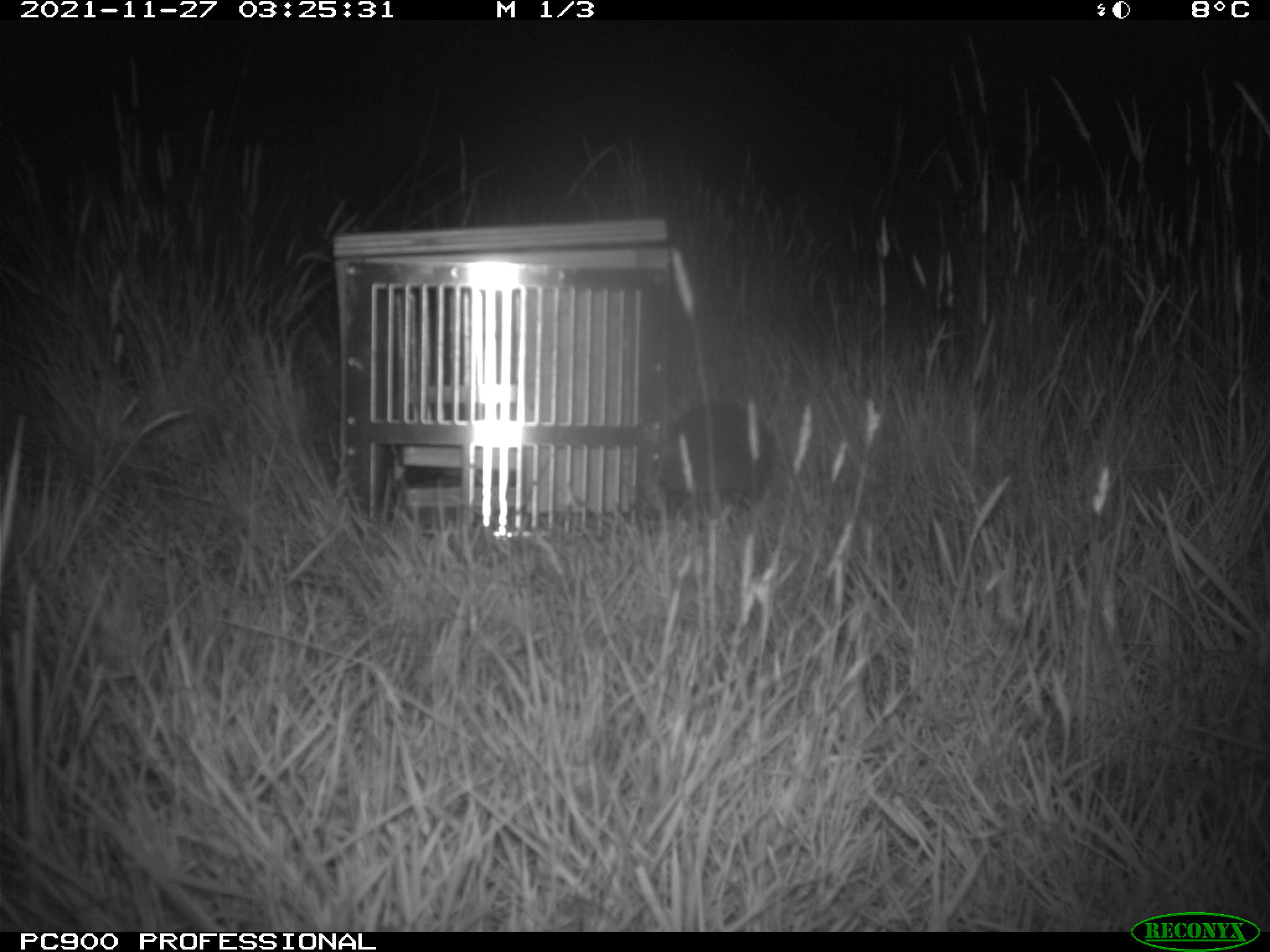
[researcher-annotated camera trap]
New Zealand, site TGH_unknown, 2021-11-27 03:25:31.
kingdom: Animalia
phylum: Chordata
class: Mammalia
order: Eulipotyphla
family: Erinaceidae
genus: Erinaceus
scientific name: Erinaceus europaeus europaeus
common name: european hedgehog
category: hedgehog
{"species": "hedgehog (european hedgehog) (Erinaceus europaeus europaeus)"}